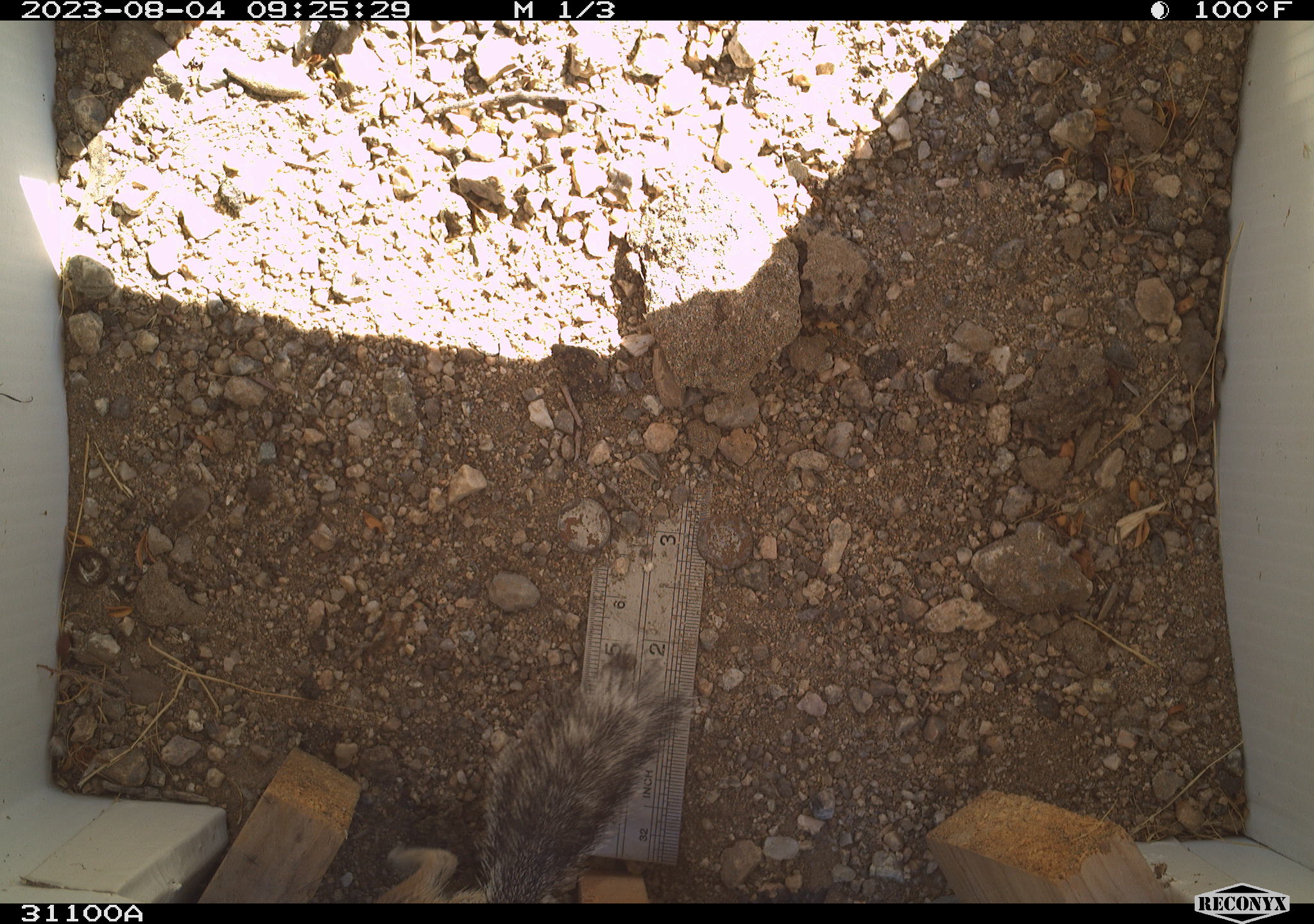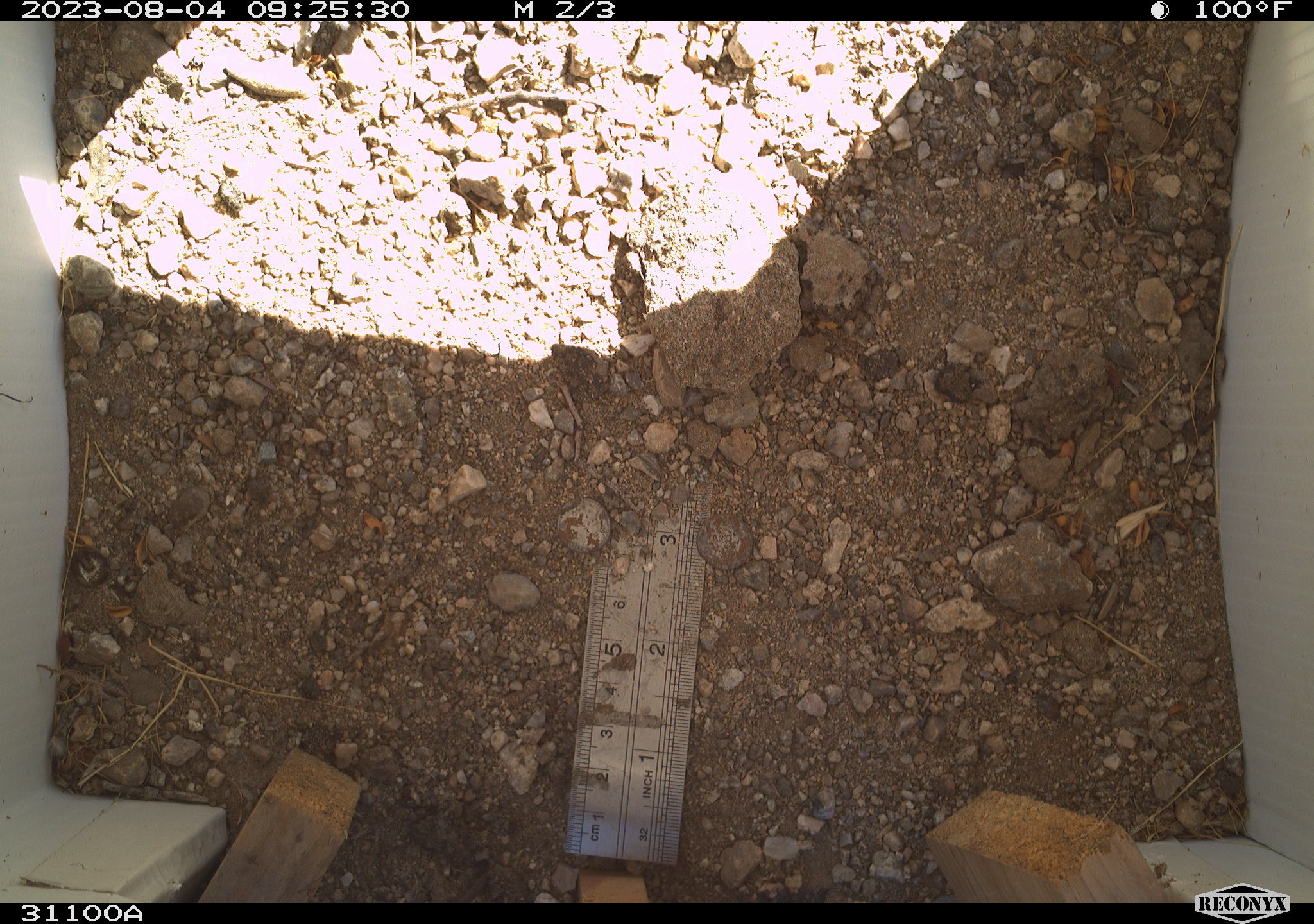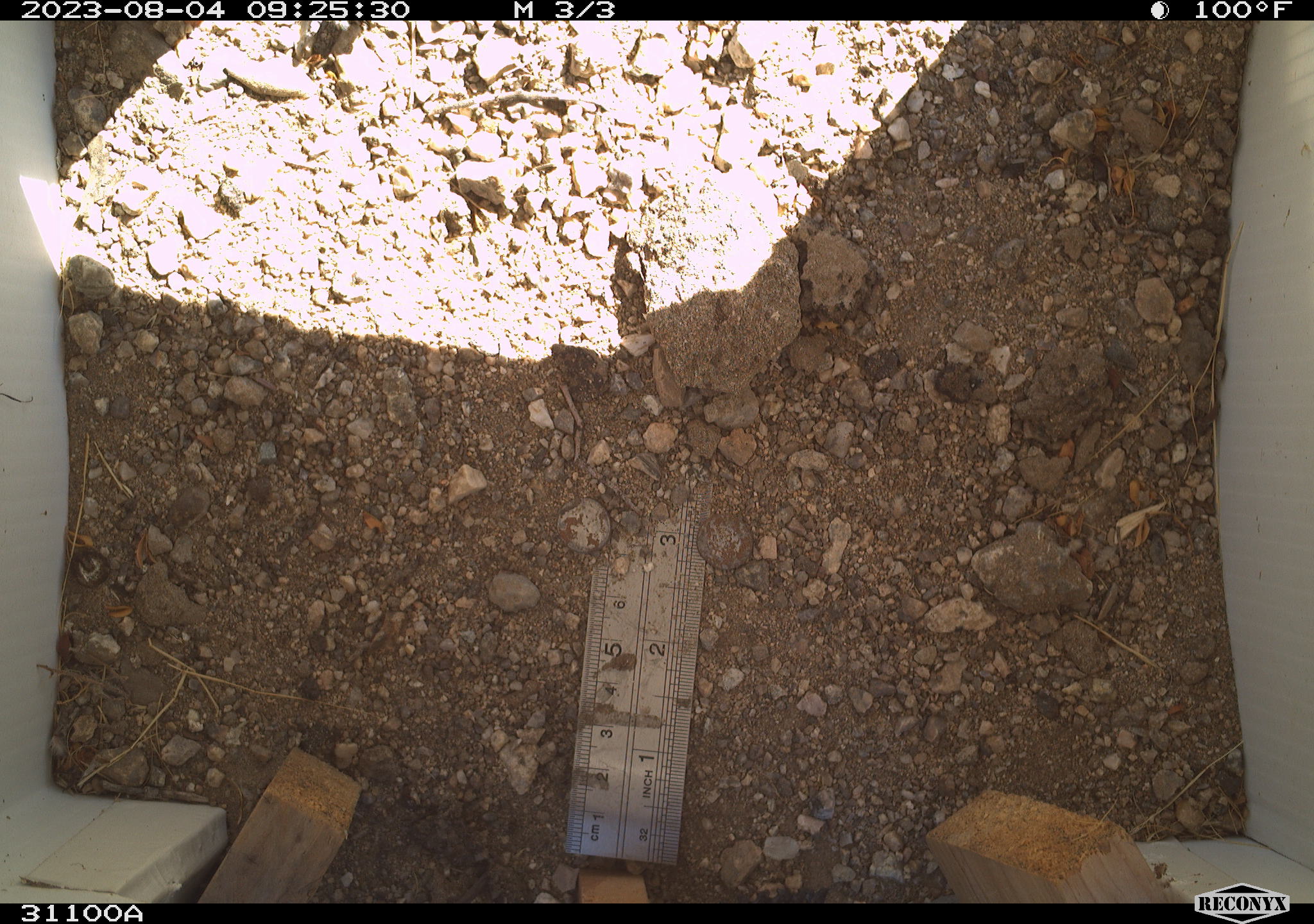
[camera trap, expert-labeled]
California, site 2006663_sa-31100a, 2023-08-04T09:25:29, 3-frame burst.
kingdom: Animalia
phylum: Chordata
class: Mammalia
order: Rodentia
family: Sciuridae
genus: Ammospermophilus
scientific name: Ammospermophilus leucurus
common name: white-tailed antelope squirrel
White-tailed antelope squirrel (Ammospermophilus leucurus).